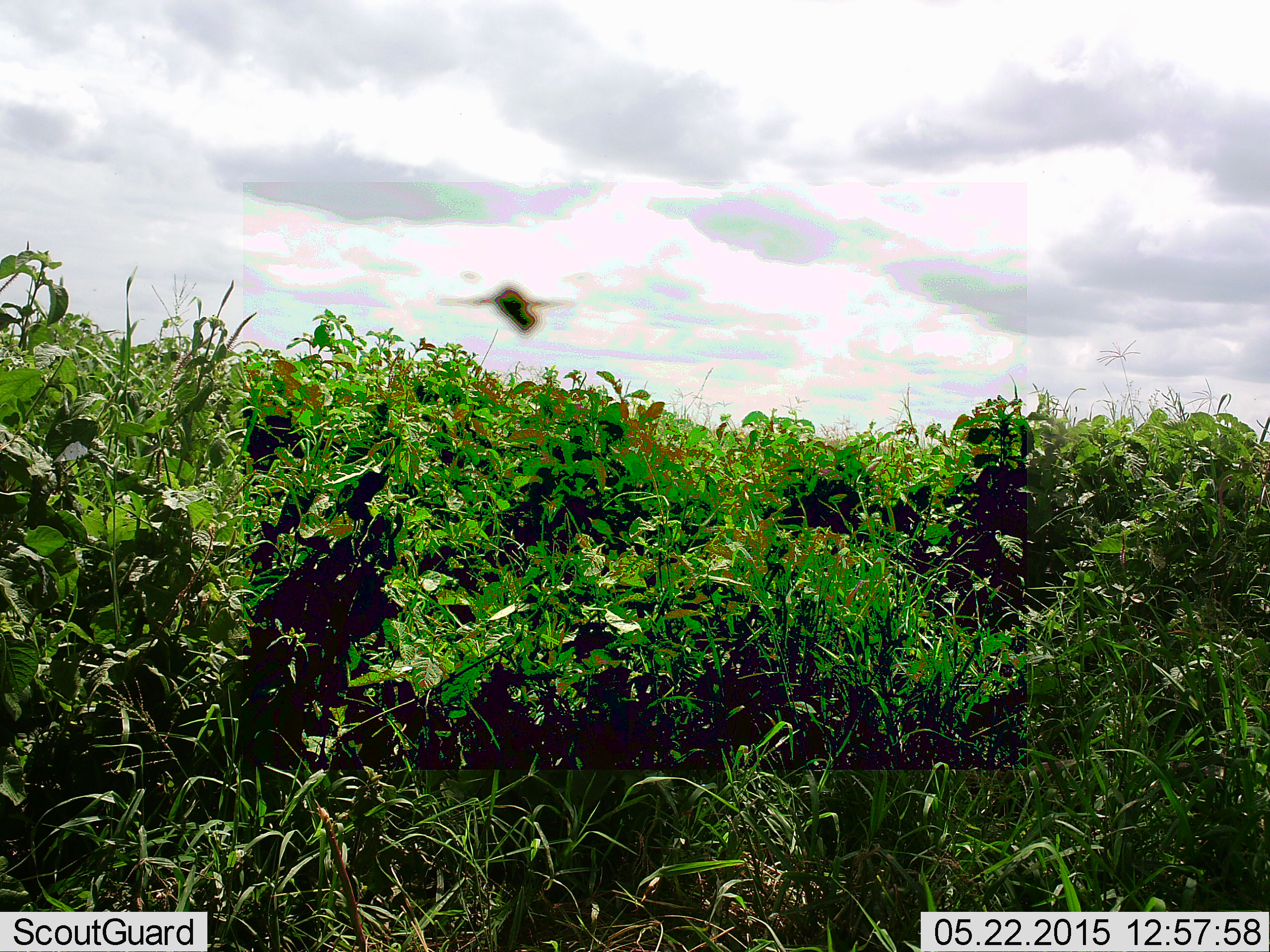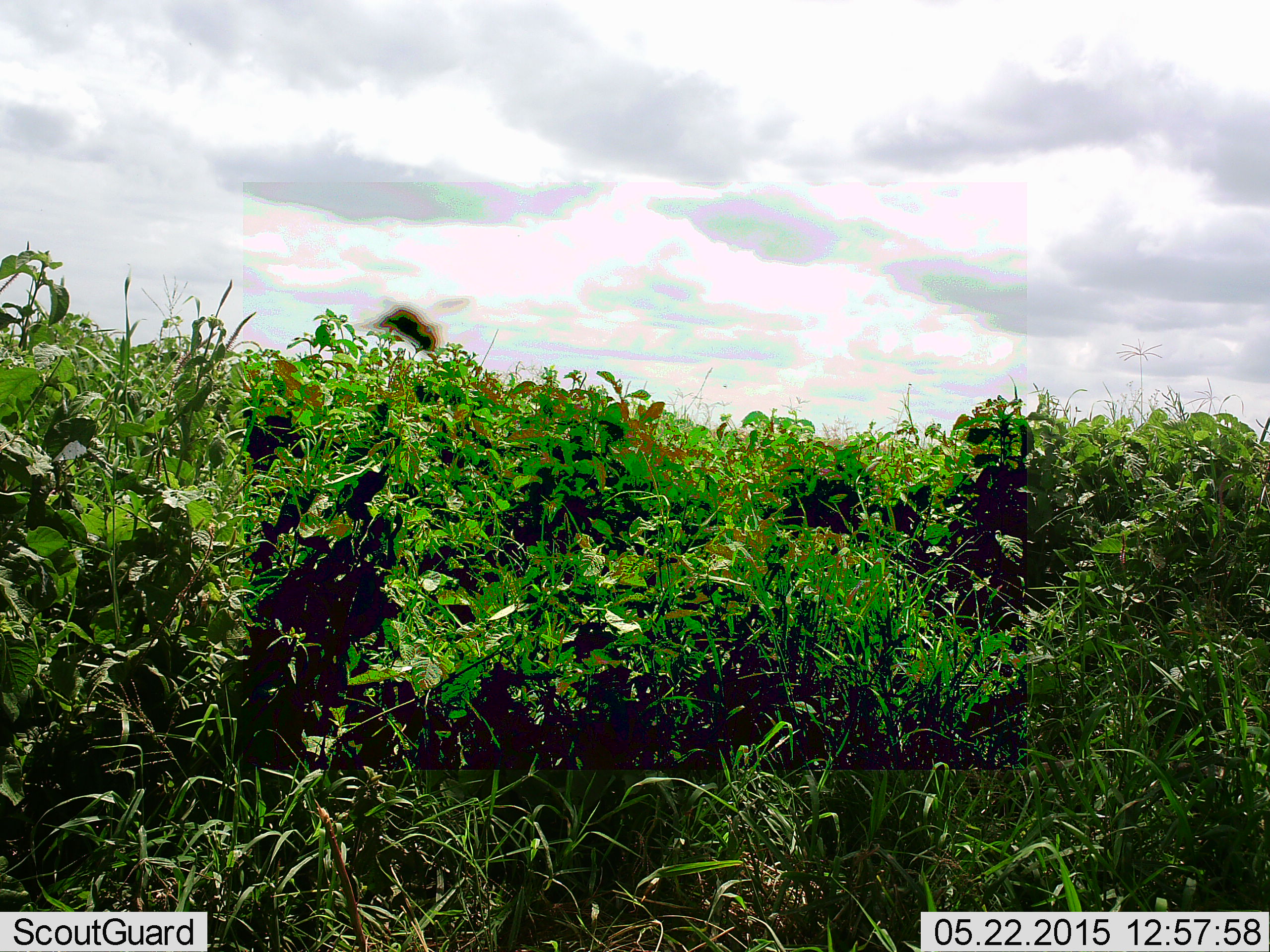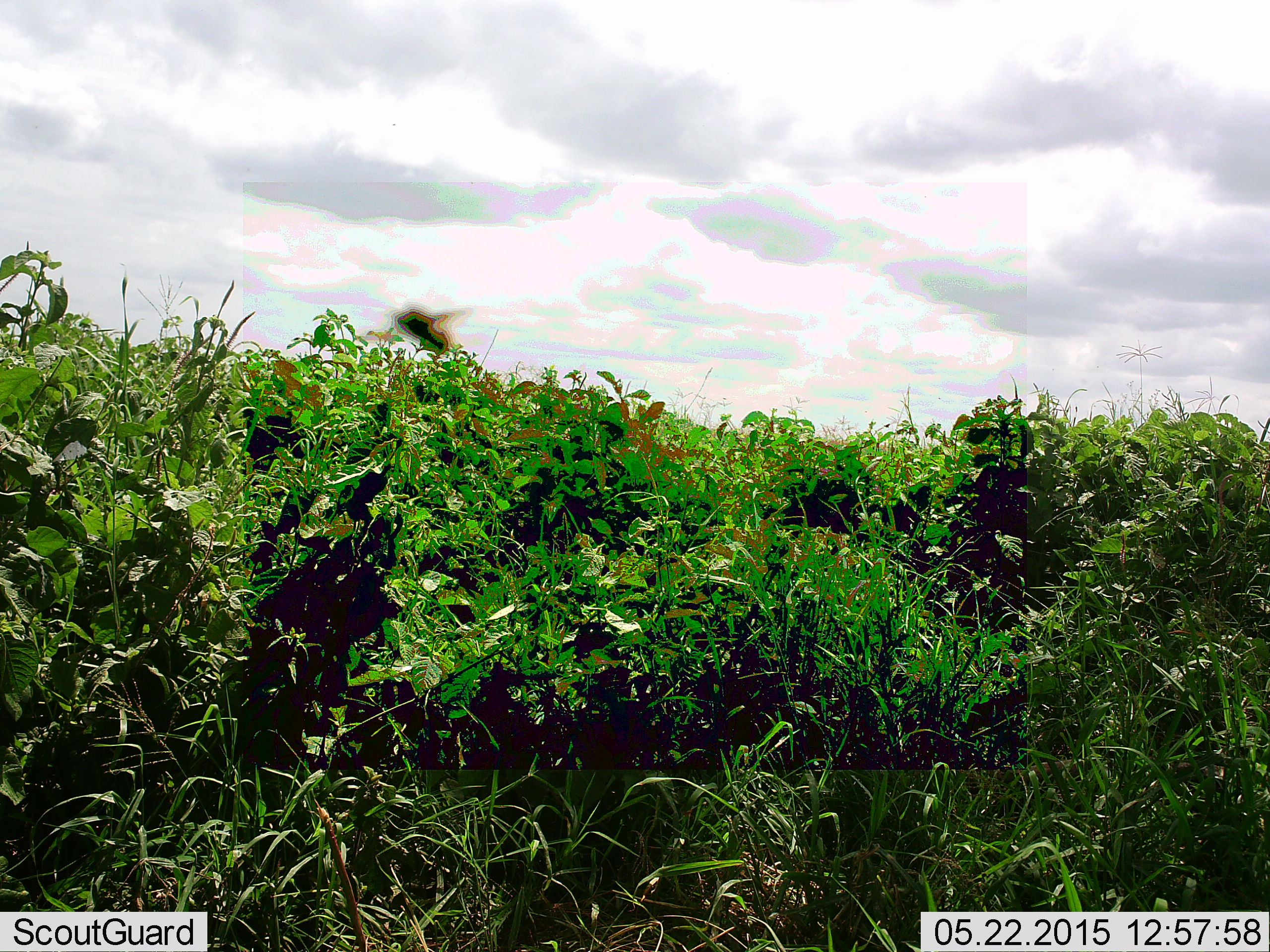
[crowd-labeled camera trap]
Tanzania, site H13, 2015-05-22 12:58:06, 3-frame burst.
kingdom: Animalia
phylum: Arthropoda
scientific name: Arthropoda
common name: arthropods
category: insectspider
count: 1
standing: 0%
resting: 0%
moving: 90%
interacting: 0%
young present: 0%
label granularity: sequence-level